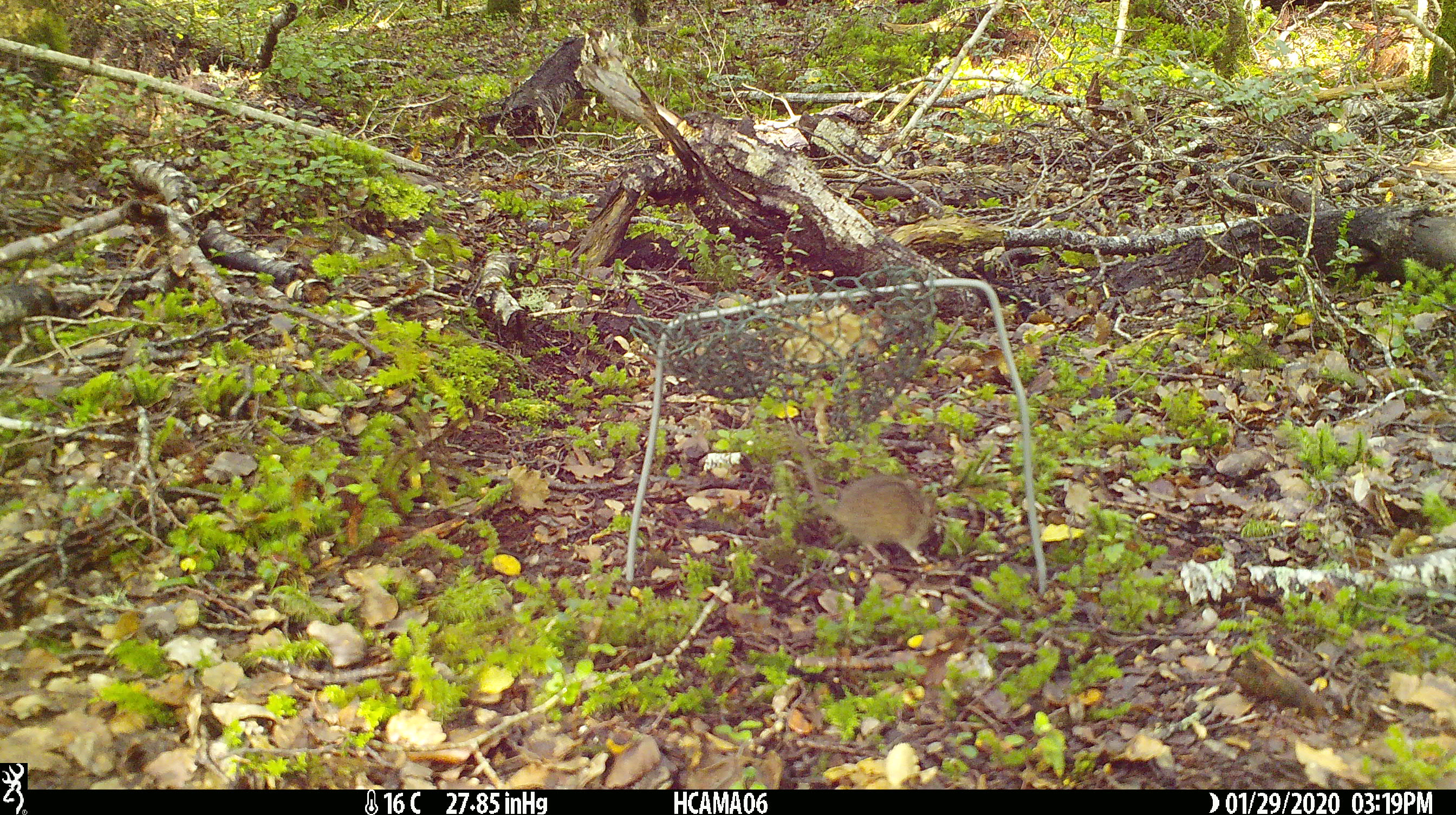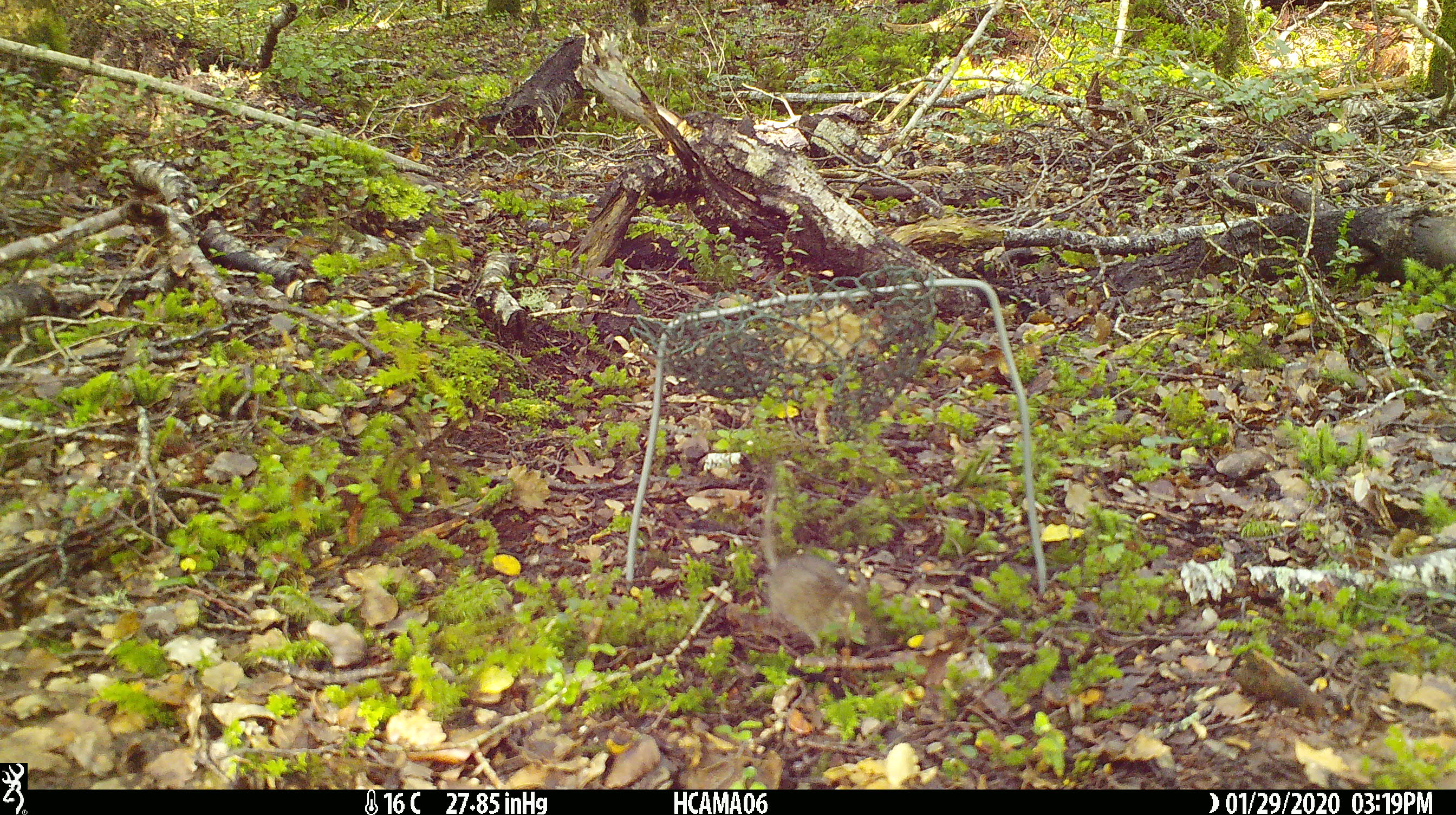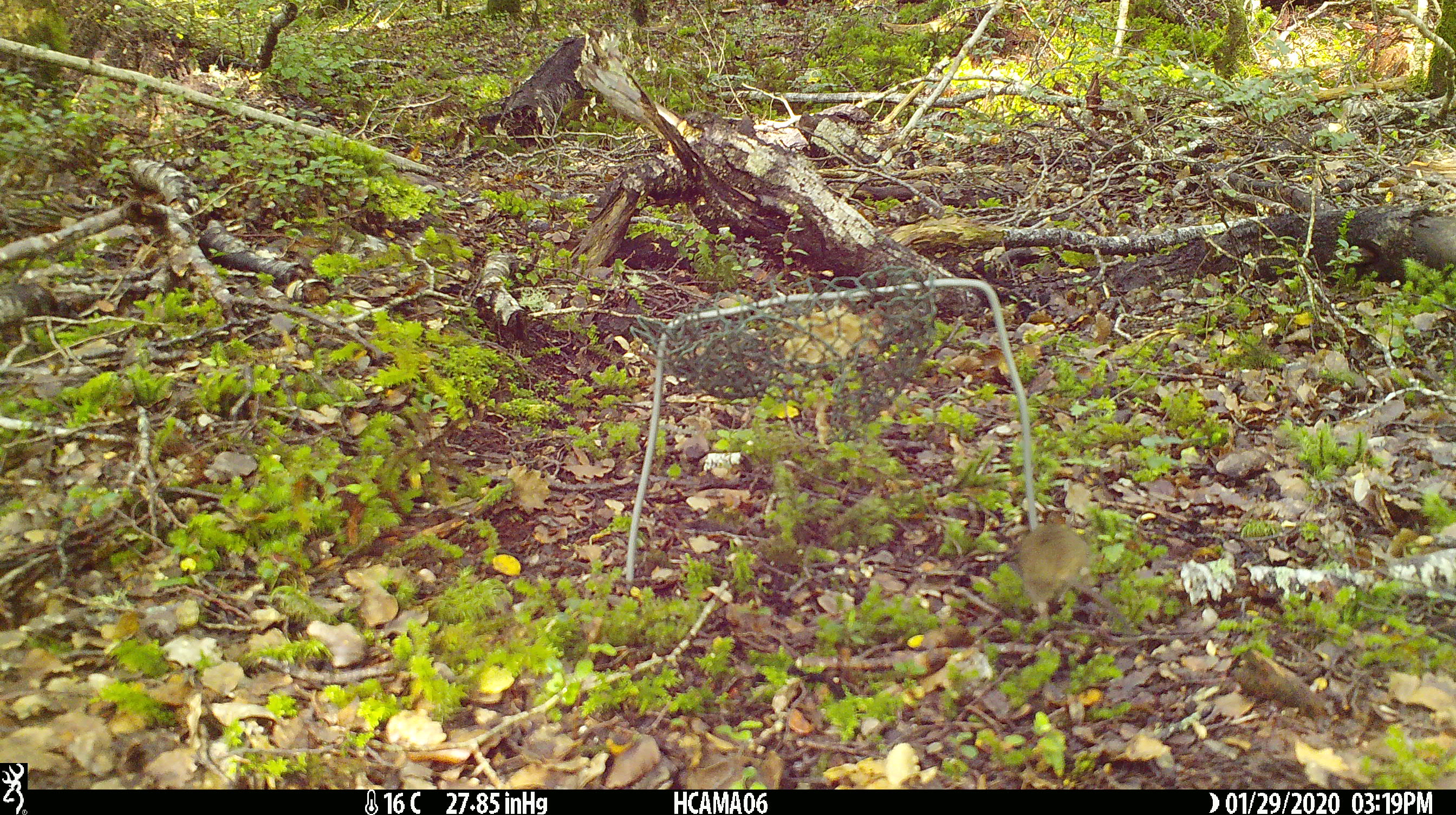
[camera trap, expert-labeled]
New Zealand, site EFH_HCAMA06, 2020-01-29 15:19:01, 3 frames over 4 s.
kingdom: Animalia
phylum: Chordata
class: Mammalia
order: Rodentia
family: Muridae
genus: Mus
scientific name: Mus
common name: mouse